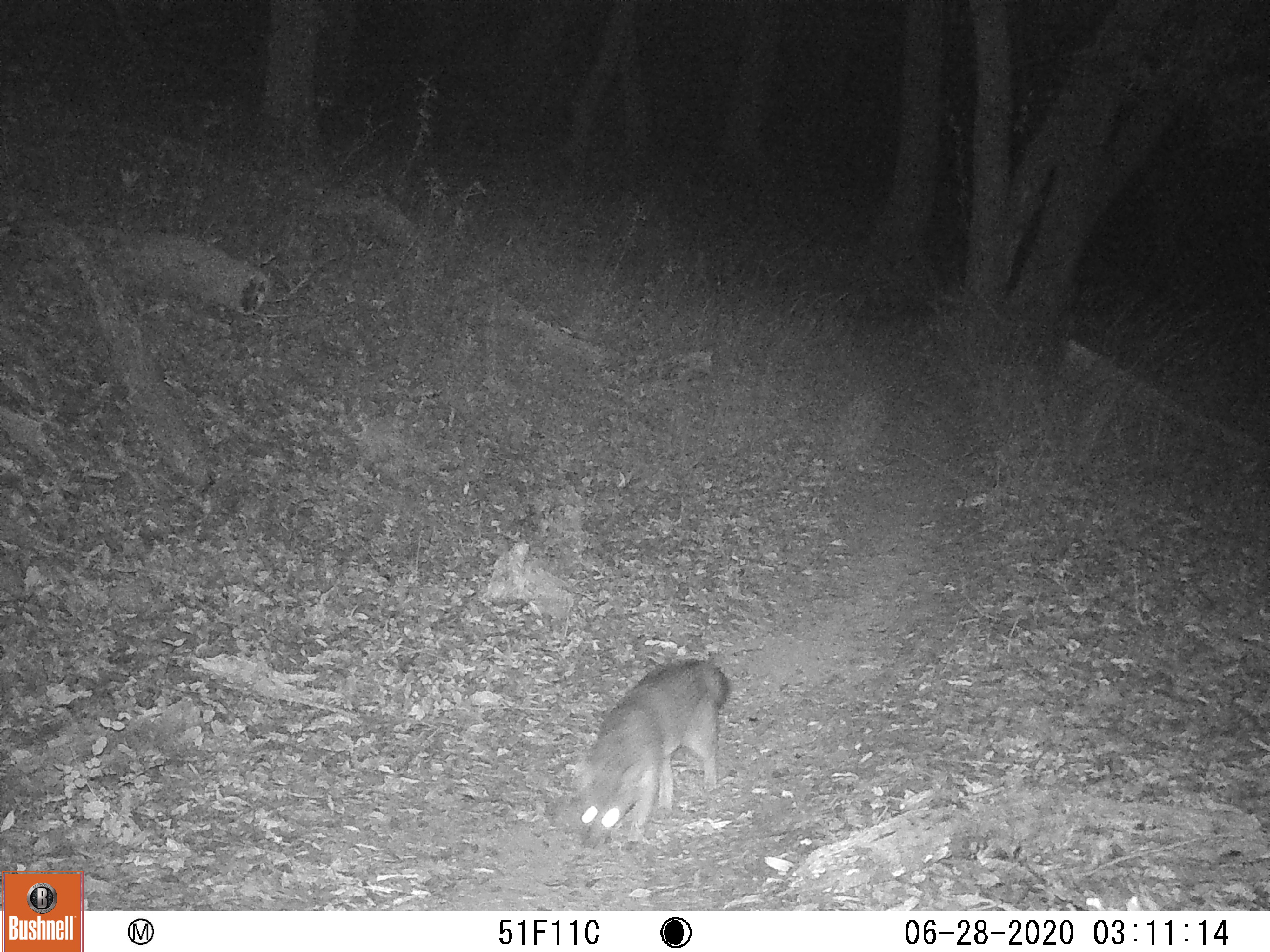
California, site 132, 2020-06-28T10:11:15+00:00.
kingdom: Animalia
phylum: Chordata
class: Mammalia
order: Carnivora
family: Canidae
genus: Urocyon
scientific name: Urocyon cinereoargenteus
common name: gray fox